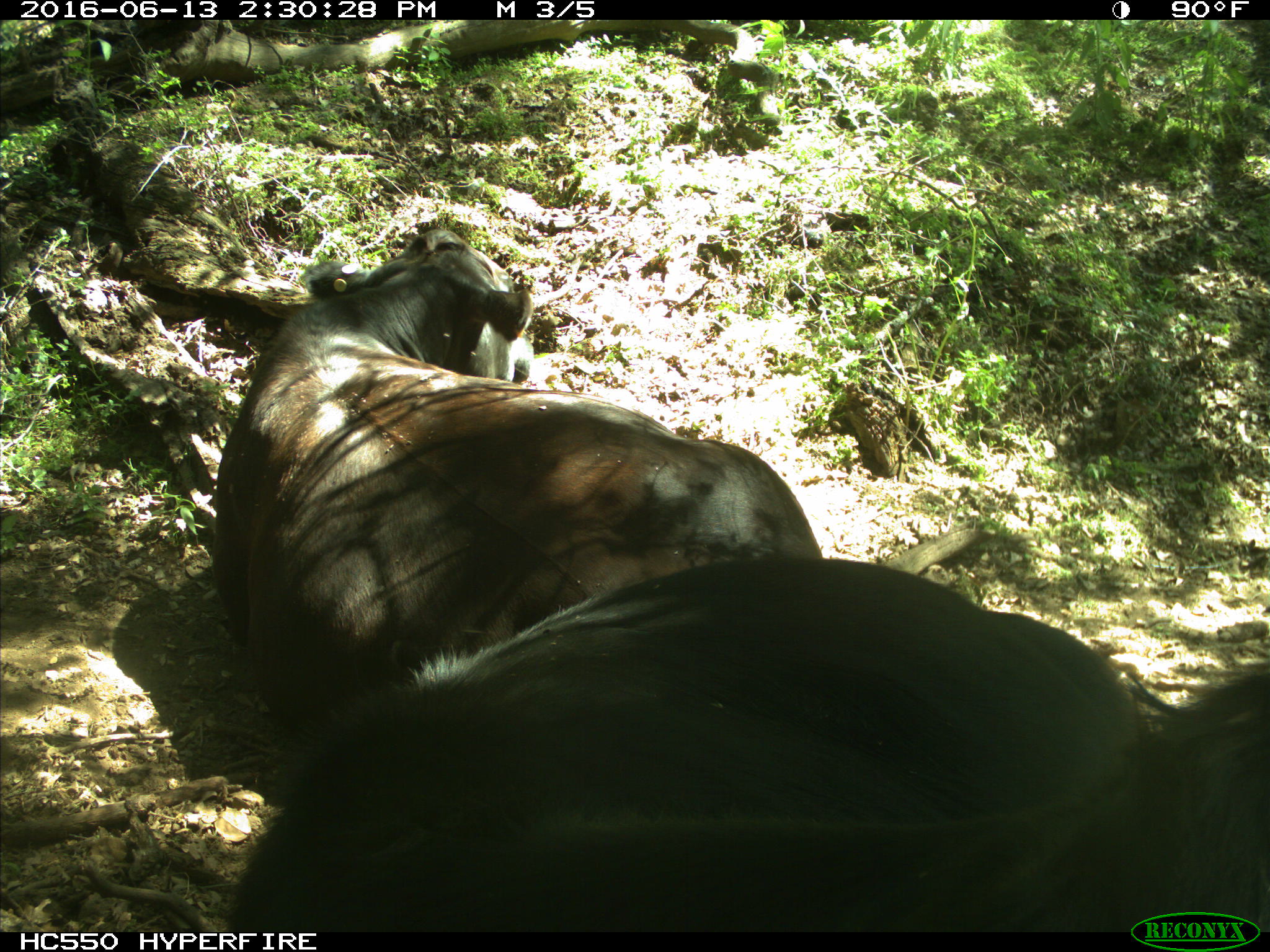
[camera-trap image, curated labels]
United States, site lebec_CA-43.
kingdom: Animalia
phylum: Chordata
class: Mammalia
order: Artiodactyla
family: Bovidae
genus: Bos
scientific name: Bos taurus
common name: domestic cow